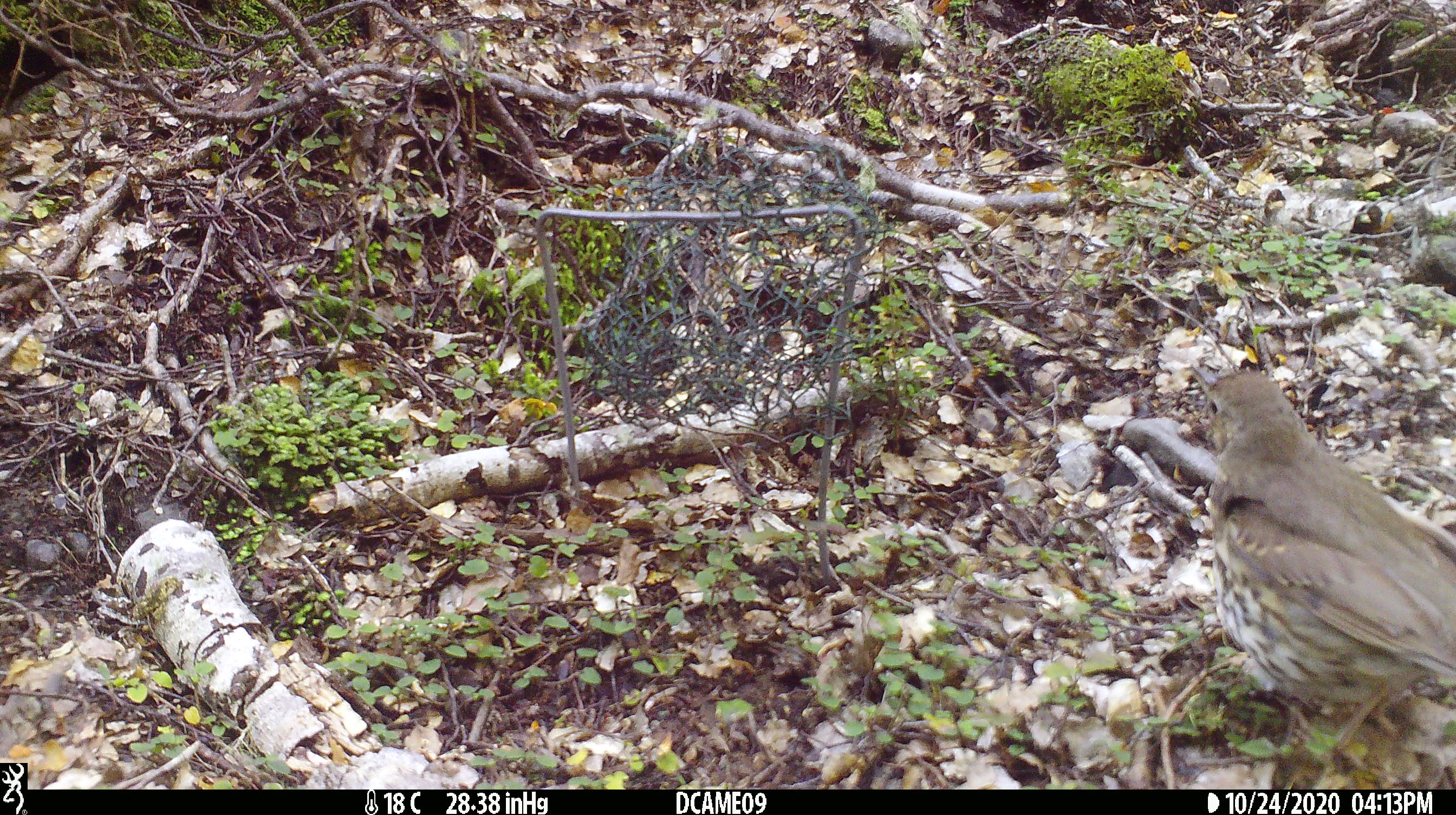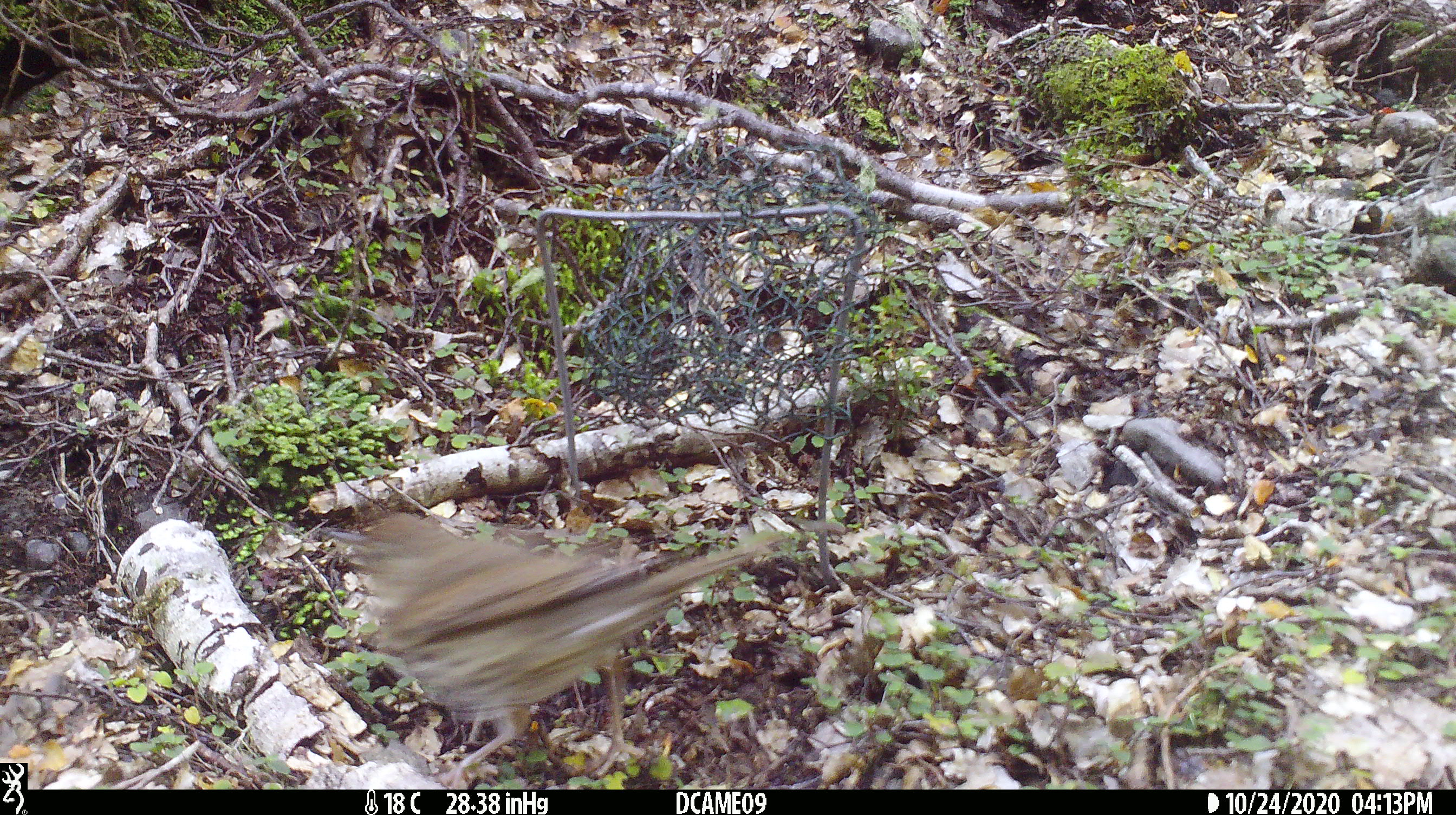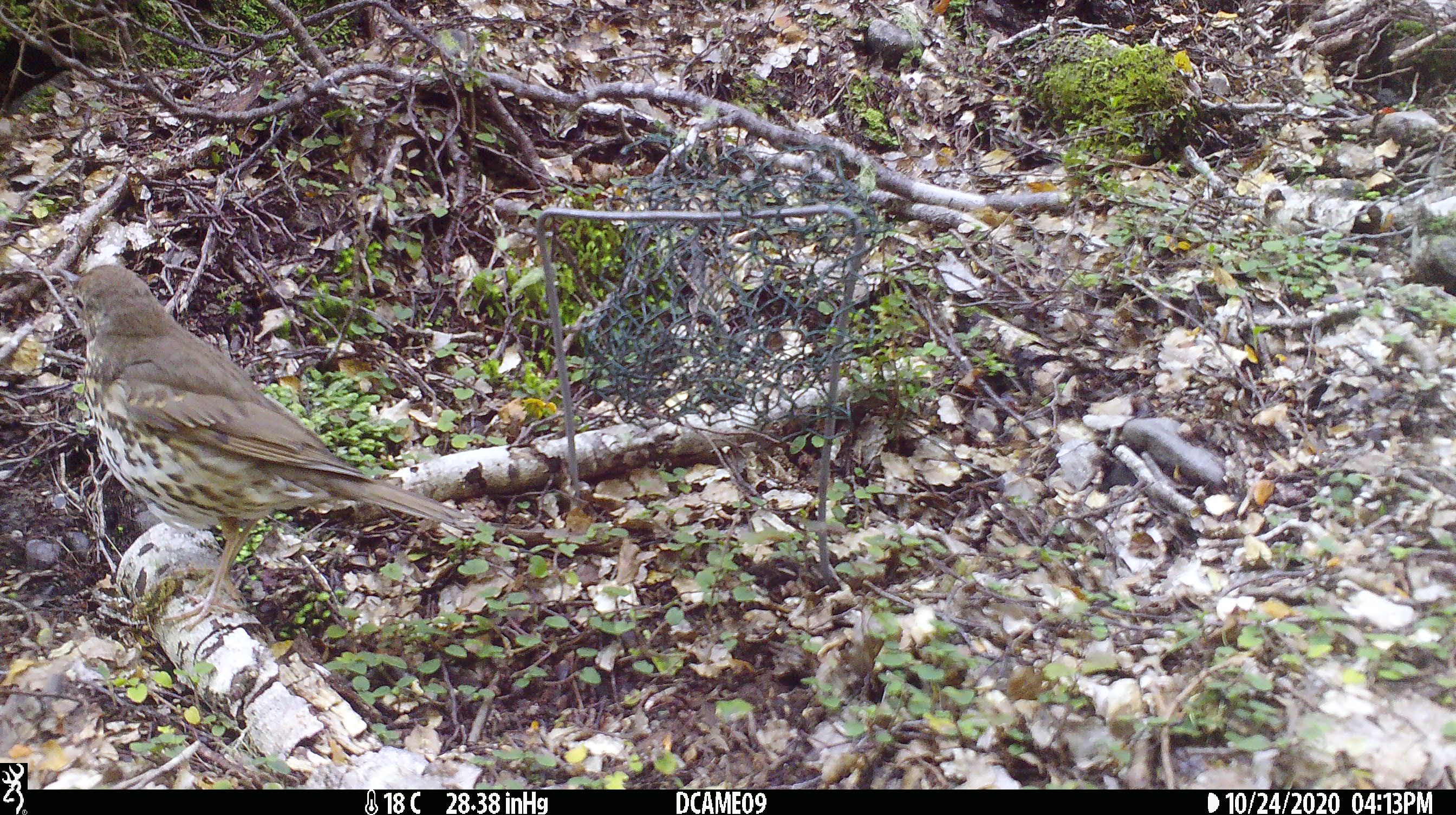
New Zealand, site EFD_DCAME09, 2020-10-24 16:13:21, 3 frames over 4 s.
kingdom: Animalia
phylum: Chordata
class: Aves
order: Passeriformes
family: Turdidae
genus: Turdus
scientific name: Turdus philomelos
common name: song thrush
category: thrush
Thrush (song thrush) (Turdus philomelos).